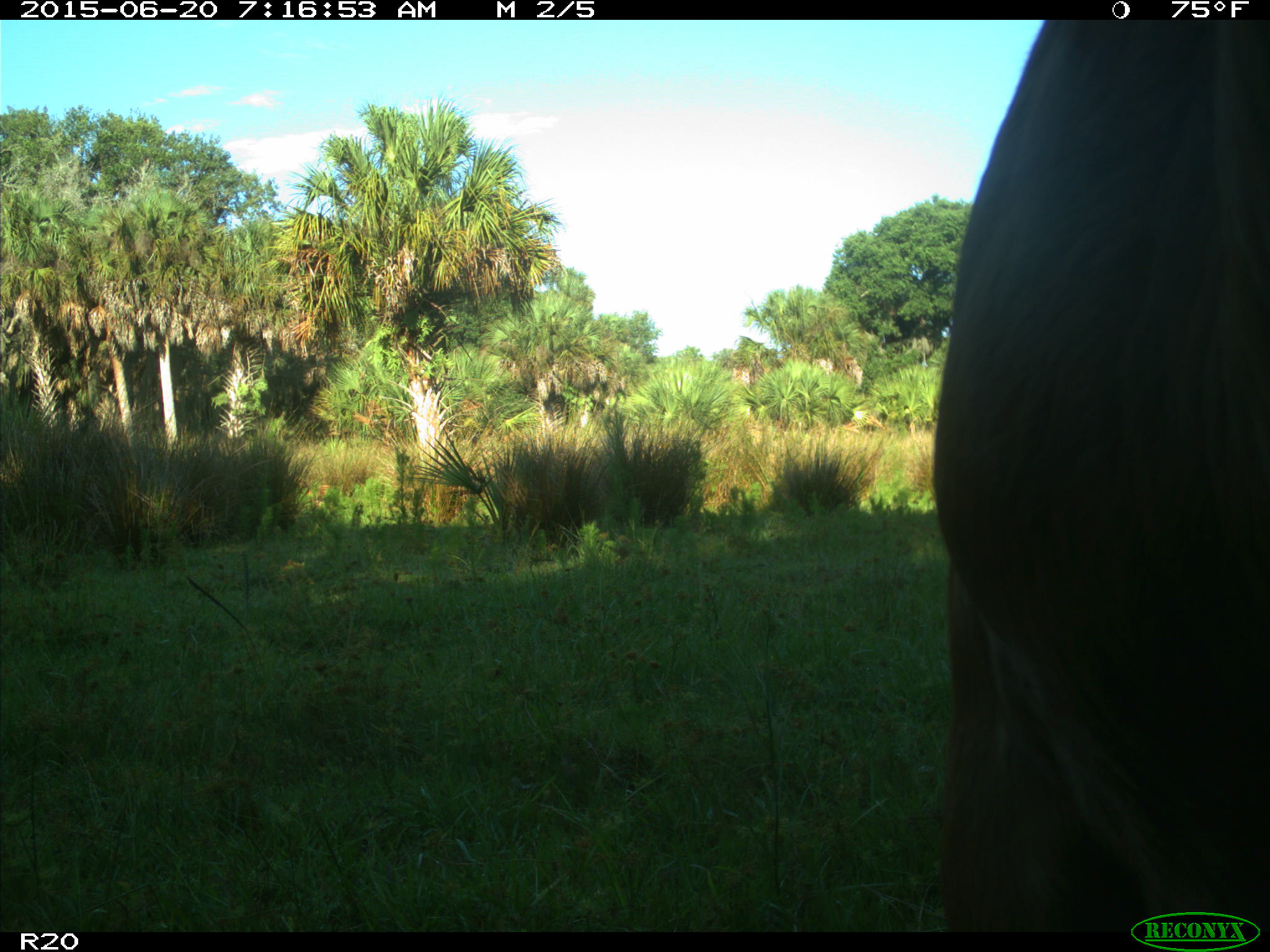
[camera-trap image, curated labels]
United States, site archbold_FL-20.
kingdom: Animalia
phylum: Chordata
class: Mammalia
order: Artiodactyla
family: Bovidae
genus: Bos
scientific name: Bos taurus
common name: domestic cow